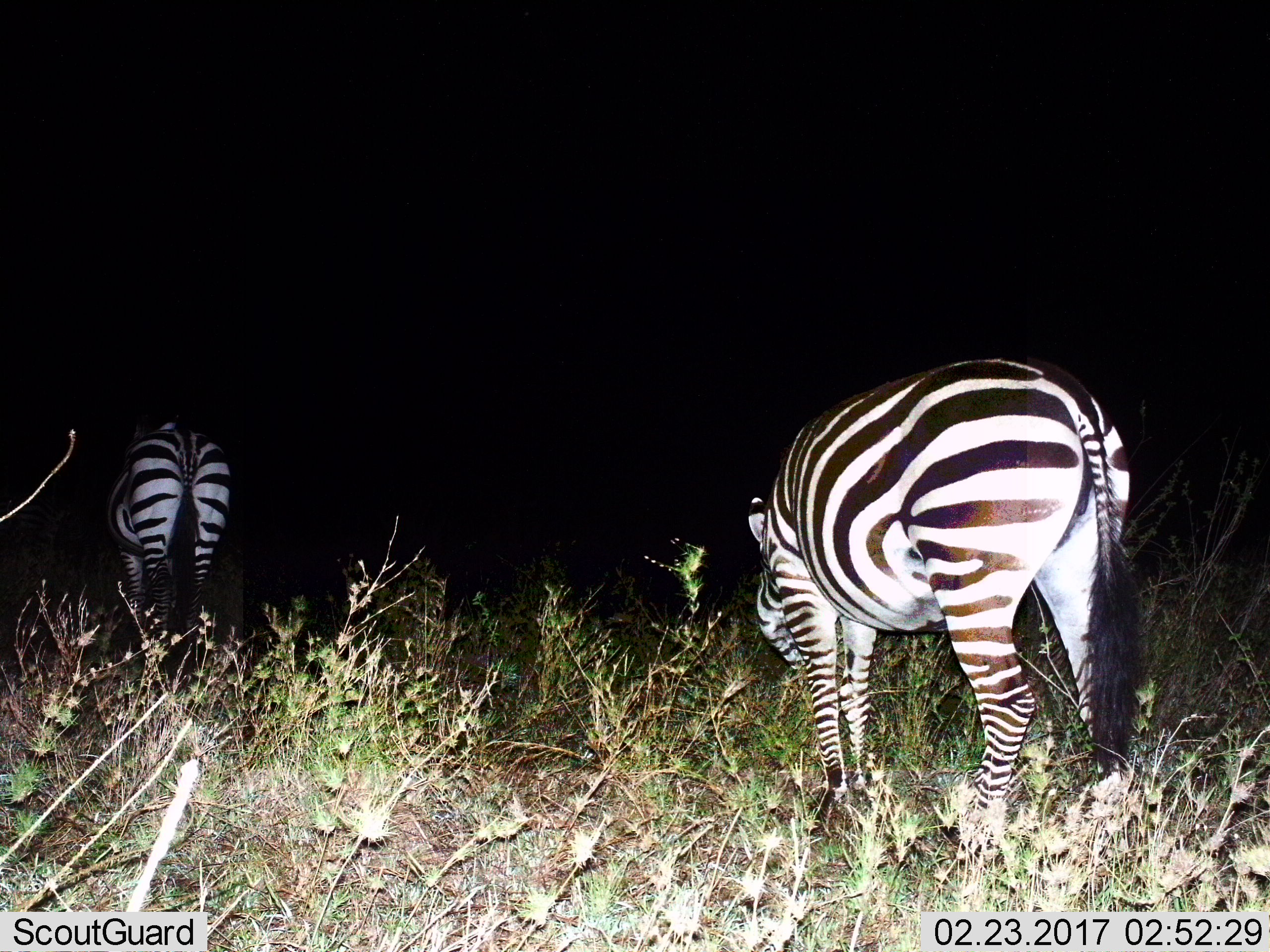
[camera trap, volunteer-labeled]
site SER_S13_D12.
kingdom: Animalia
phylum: Chordata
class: Mammalia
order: Perissodactyla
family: Equidae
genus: Equus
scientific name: Equus quagga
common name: plains zebra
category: zebraplains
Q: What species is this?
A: Zebraplains (plains zebra) (Equus quagga).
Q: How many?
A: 2.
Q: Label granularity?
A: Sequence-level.